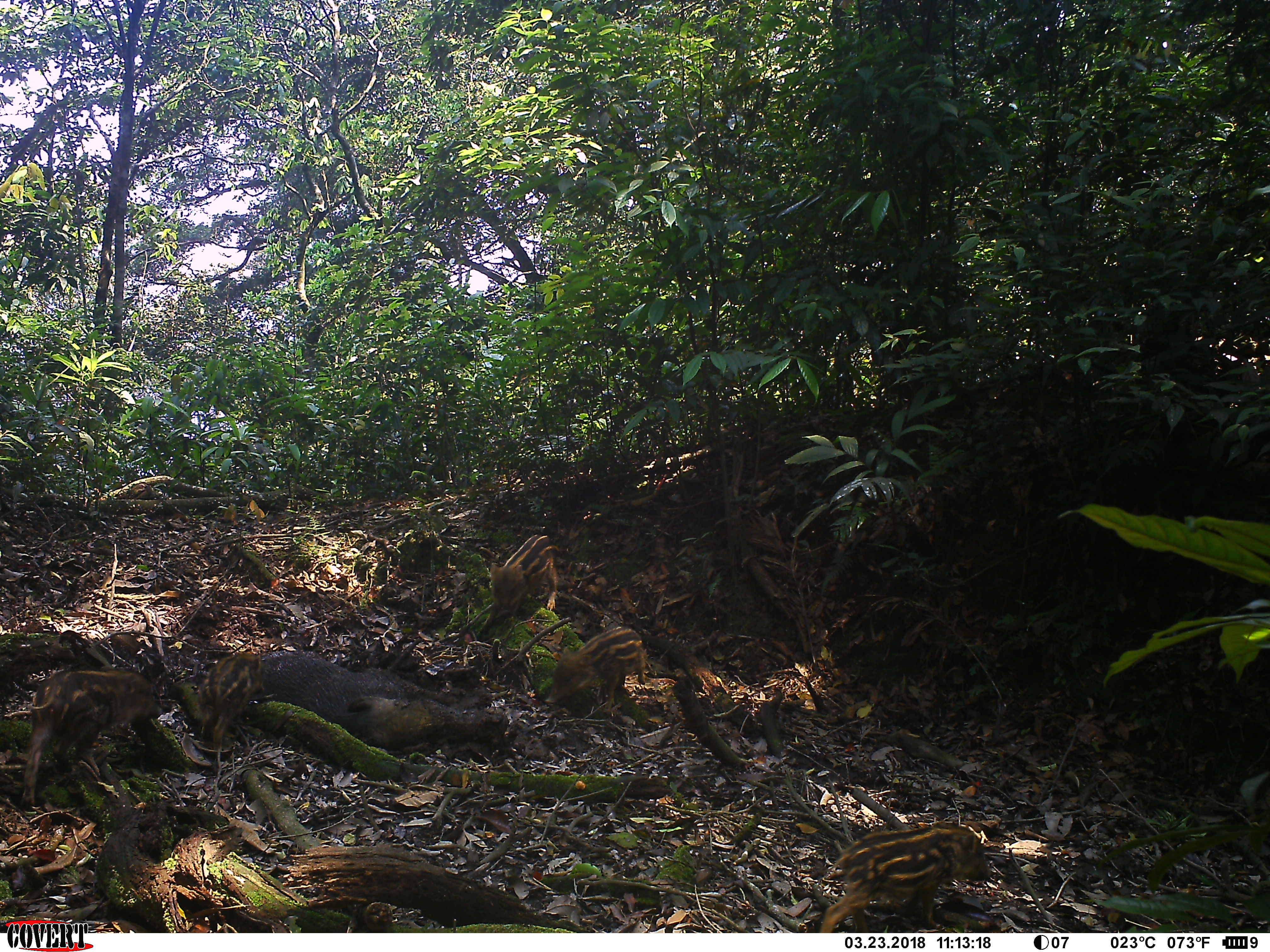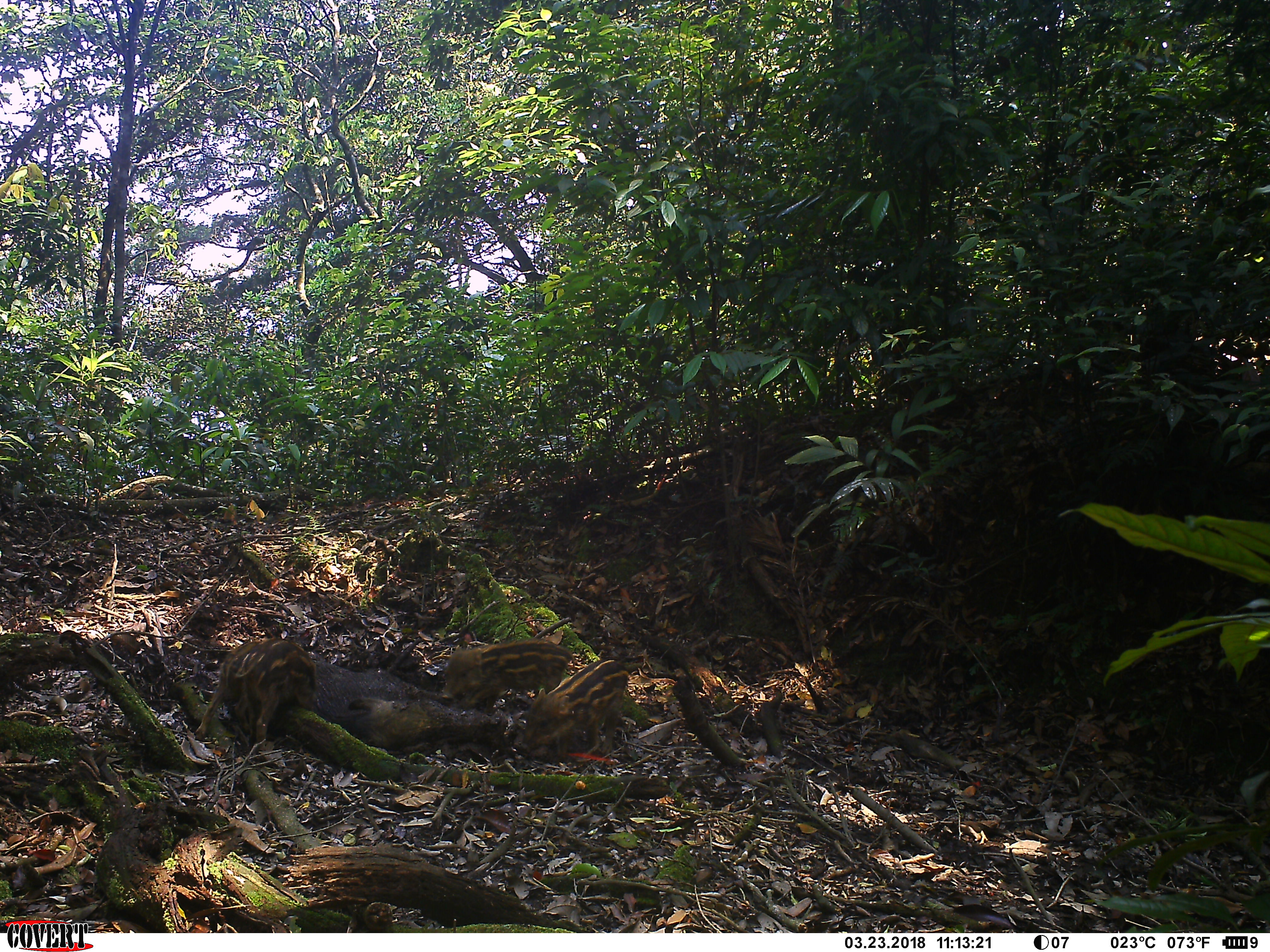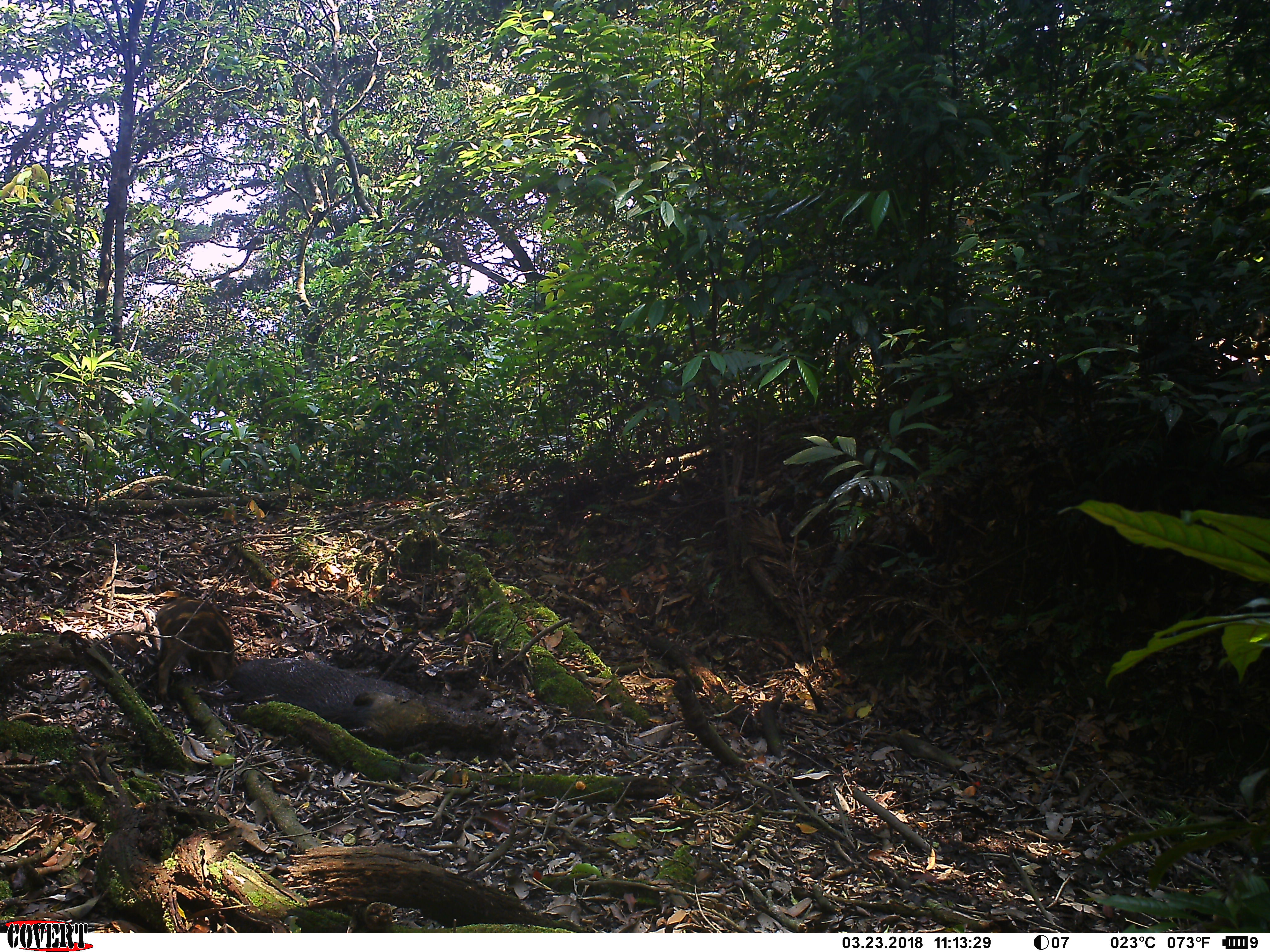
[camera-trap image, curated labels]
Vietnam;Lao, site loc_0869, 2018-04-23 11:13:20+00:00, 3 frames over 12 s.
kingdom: Animalia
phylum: Chordata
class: Mammalia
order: Artiodactyla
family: Suidae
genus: Sus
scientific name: Sus scrofa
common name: eurasian wild pig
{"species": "eurasian wild pig (Sus scrofa)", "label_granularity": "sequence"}